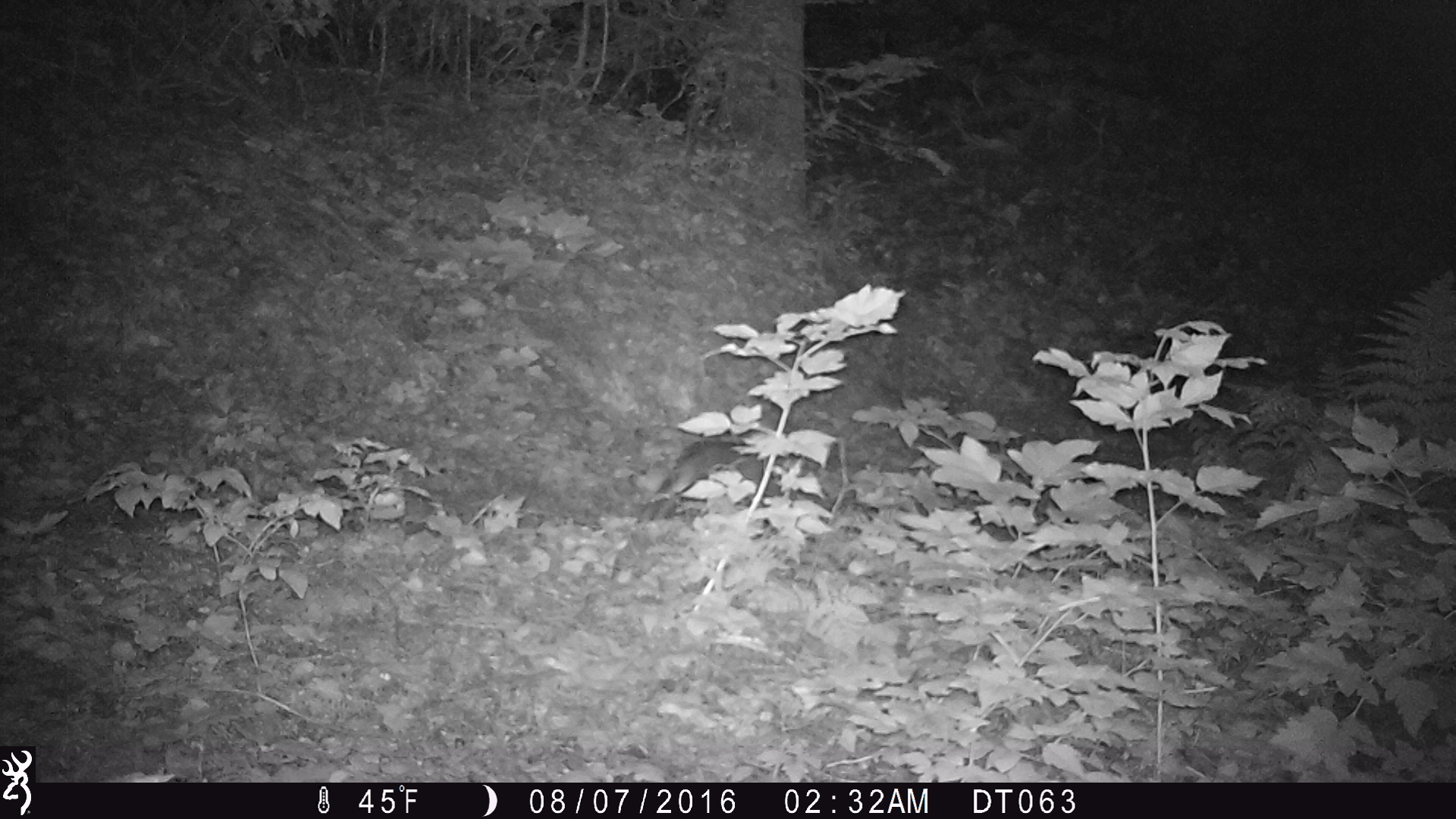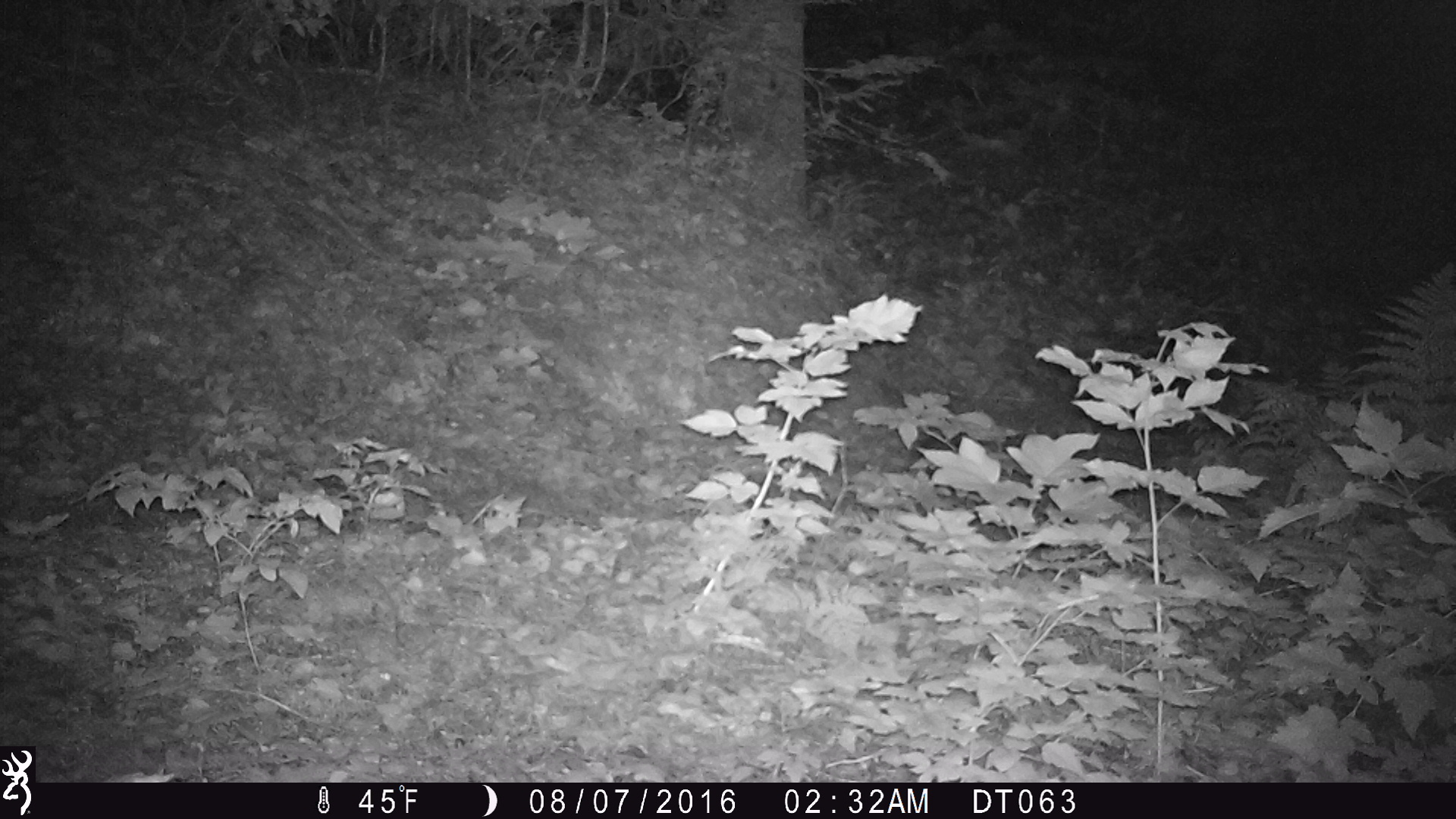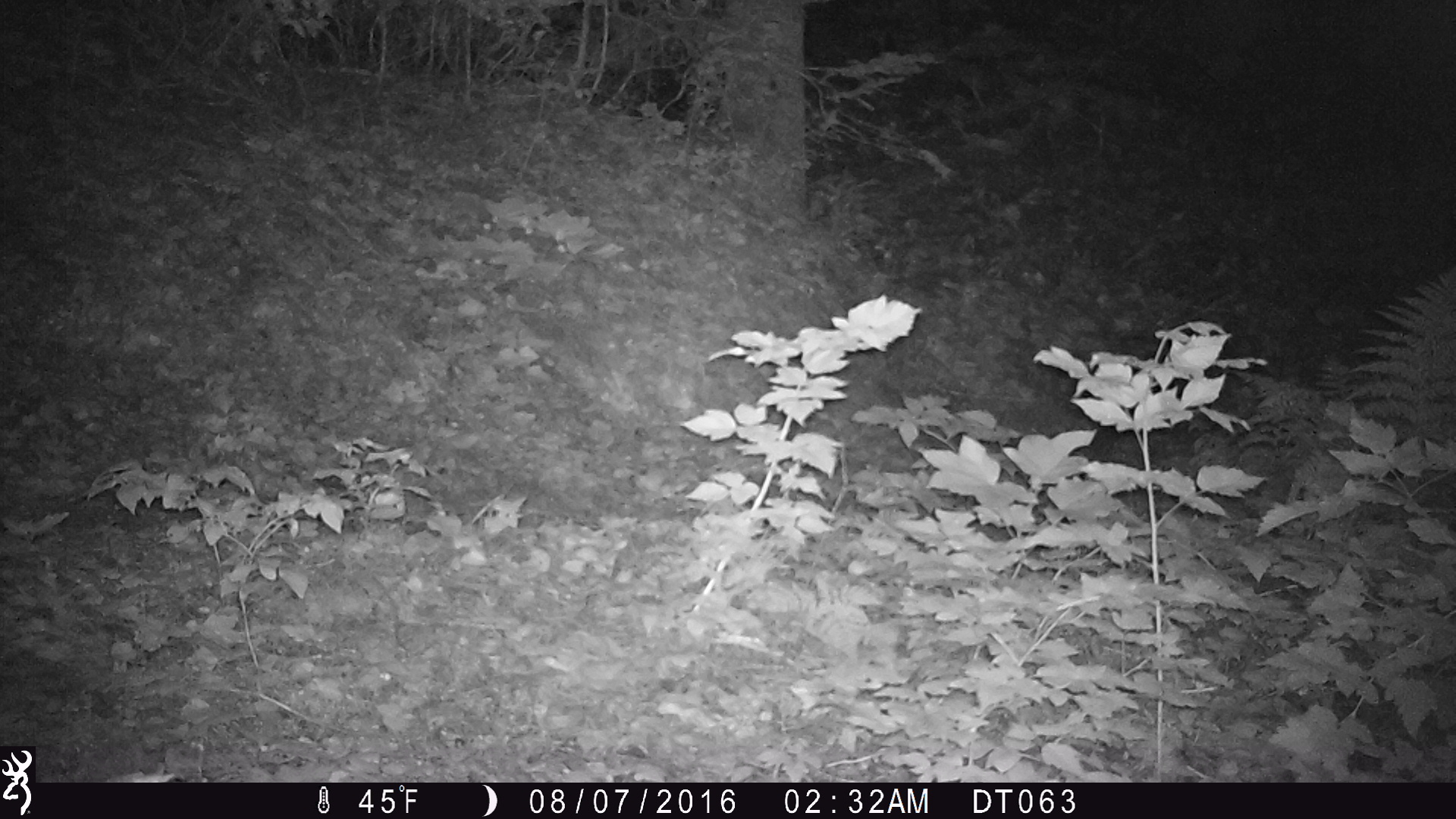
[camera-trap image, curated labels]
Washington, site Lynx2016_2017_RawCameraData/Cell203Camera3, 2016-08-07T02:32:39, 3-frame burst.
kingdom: Animalia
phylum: Chordata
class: Mammalia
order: Lagomorpha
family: Leporidae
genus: Lepus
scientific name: Lepus americanus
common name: snowshoe hare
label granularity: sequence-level